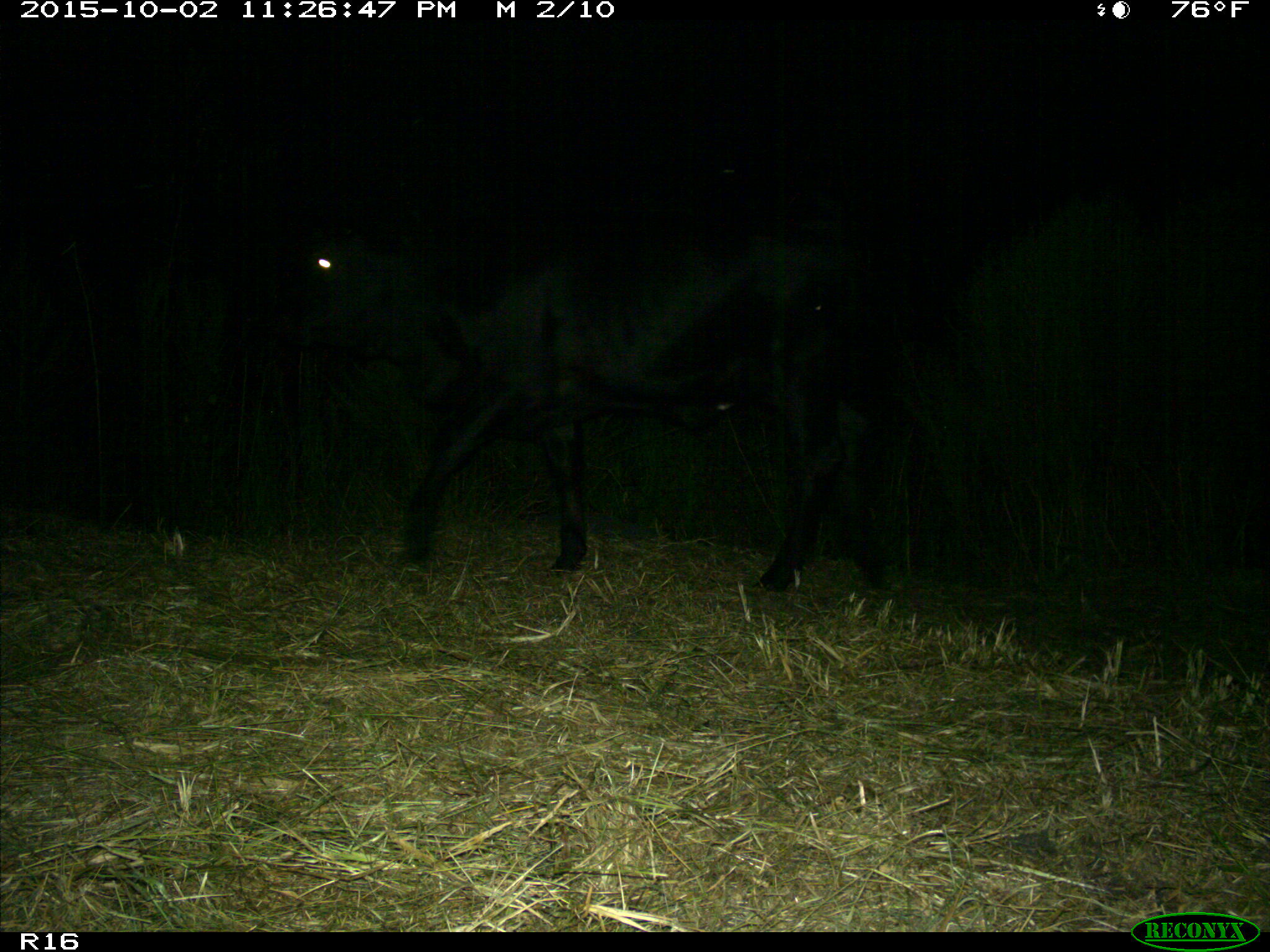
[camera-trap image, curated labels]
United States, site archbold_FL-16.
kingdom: Animalia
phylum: Chordata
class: Mammalia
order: Artiodactyla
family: Bovidae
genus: Bos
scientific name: Bos taurus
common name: domestic cow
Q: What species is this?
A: Bos taurus (domestic cow).